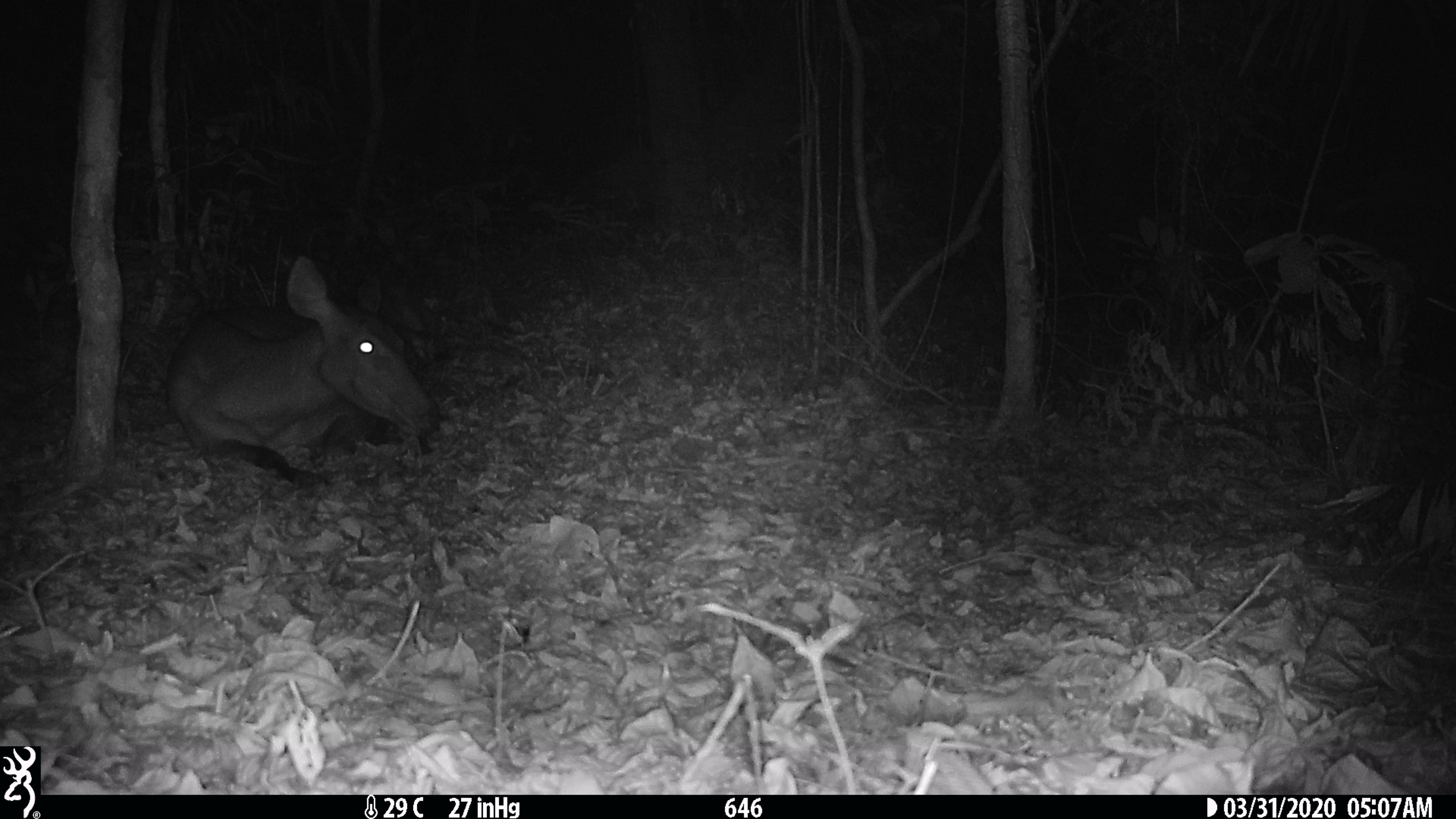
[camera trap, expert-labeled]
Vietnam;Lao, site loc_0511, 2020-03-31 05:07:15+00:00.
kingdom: Animalia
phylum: Chordata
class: Mammalia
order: Artiodactyla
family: Cervidae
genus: Rusa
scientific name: Rusa unicolor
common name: sambar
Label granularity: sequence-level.